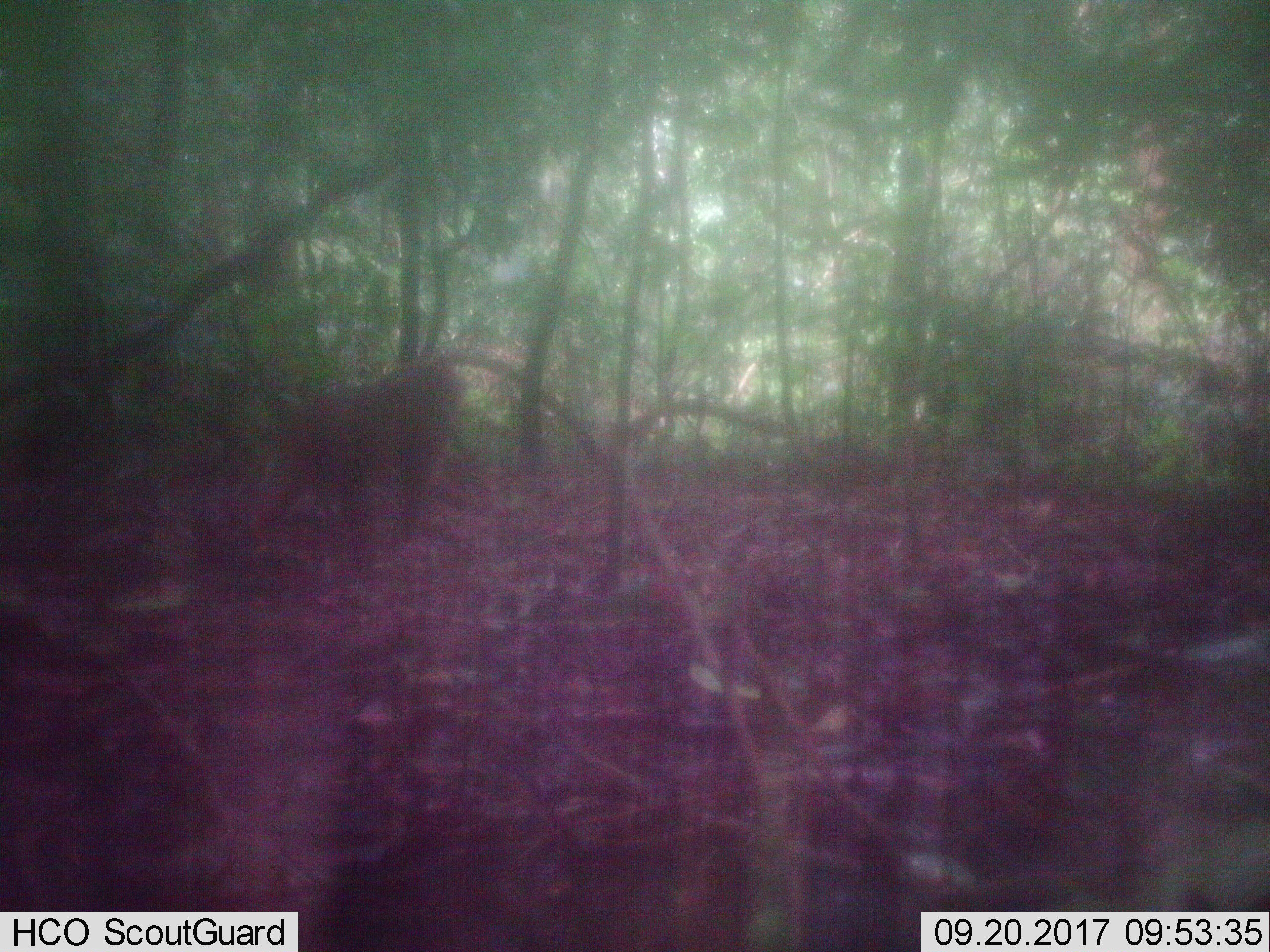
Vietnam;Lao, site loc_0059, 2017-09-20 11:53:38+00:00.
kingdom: Animalia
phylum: Chordata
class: Mammalia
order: Primates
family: Cercopithecidae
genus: Macaca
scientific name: Macaca arctoides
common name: stump-tailed macaque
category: stump tailed macaque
Stump tailed macaque (stump-tailed macaque) (Macaca arctoides). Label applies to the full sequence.